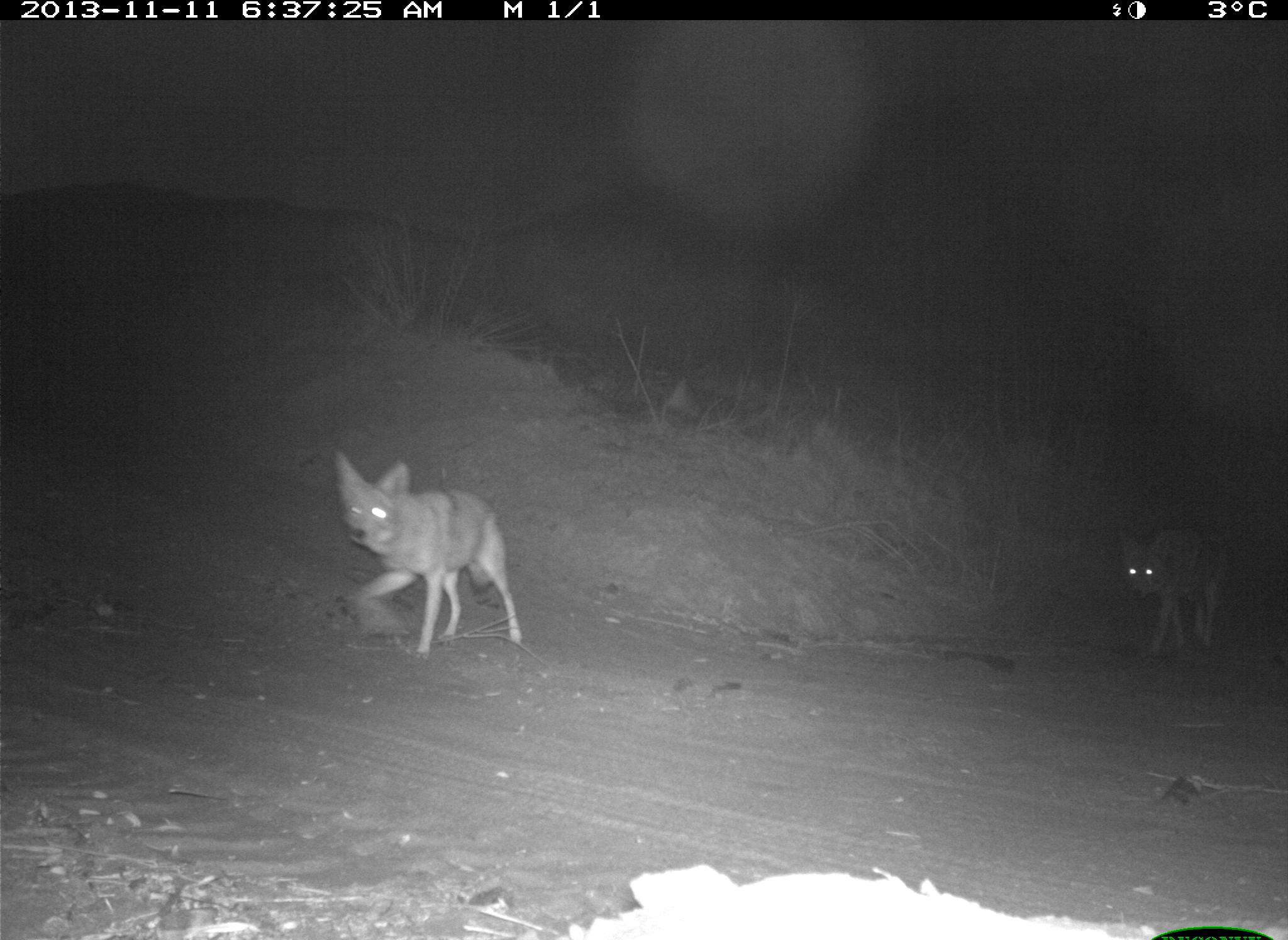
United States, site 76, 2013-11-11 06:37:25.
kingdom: Animalia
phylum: Chordata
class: Mammalia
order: Carnivora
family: Canidae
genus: Canis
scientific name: Canis latrans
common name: coyote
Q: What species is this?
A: Coyote (Canis latrans).